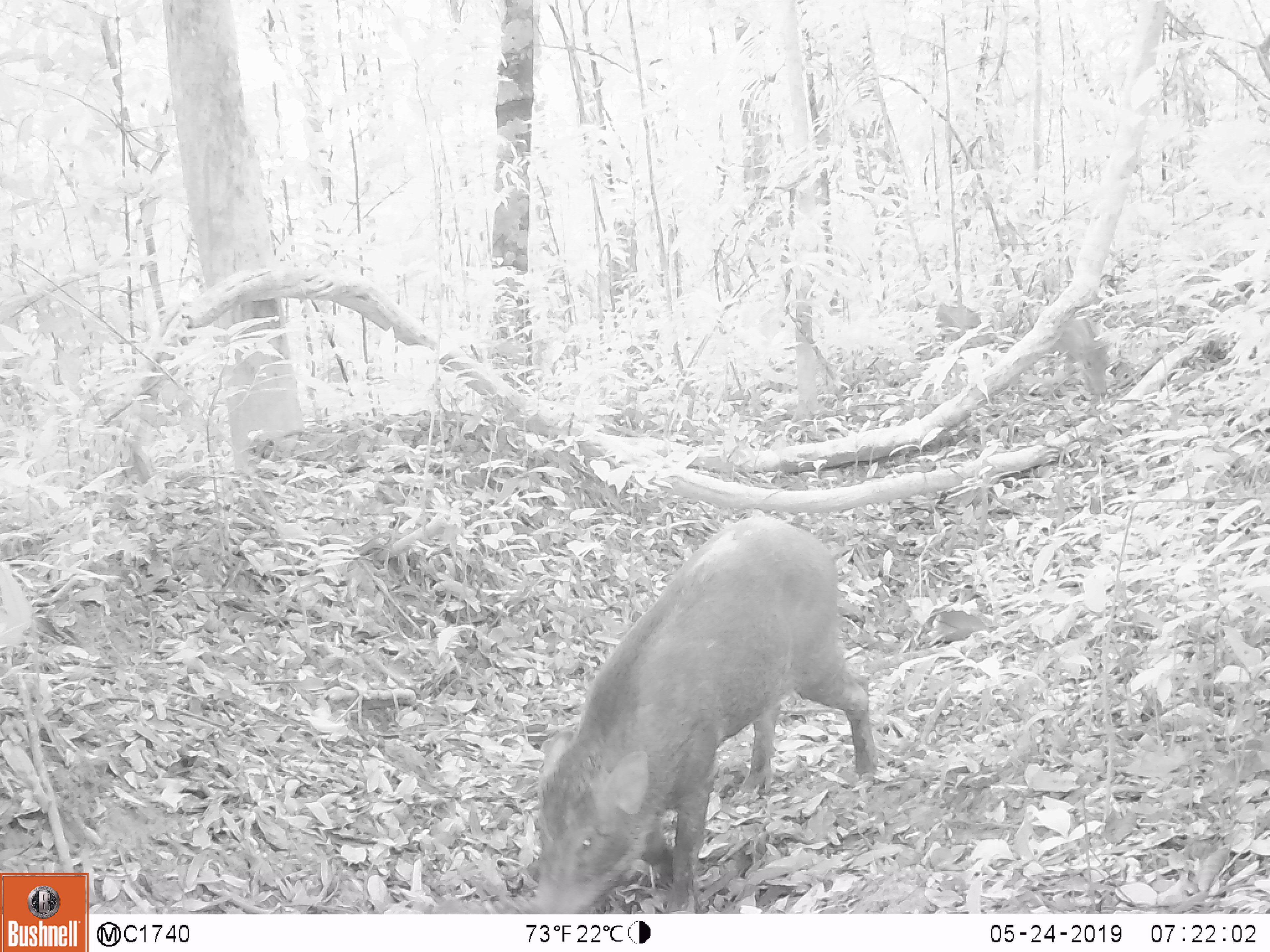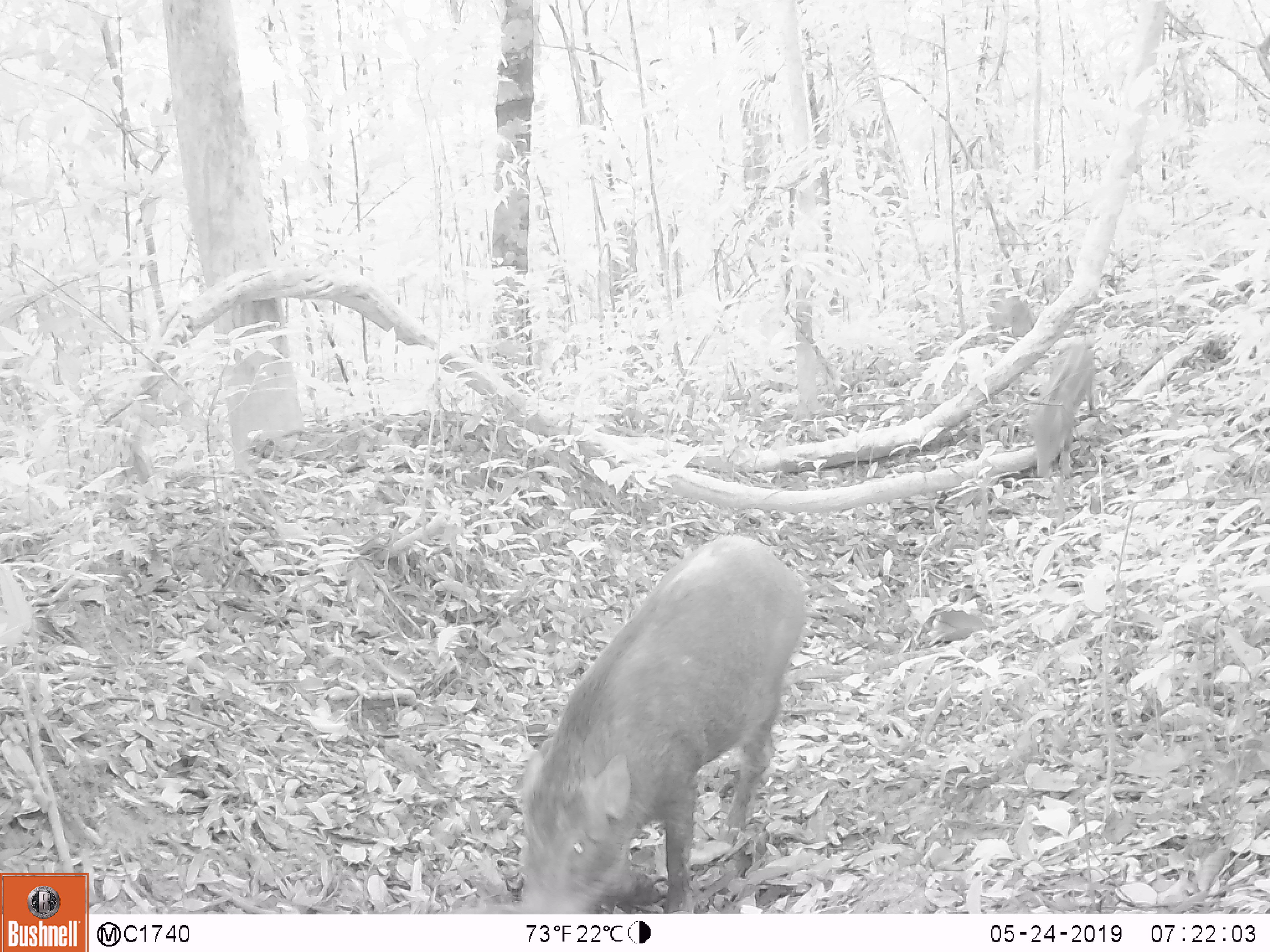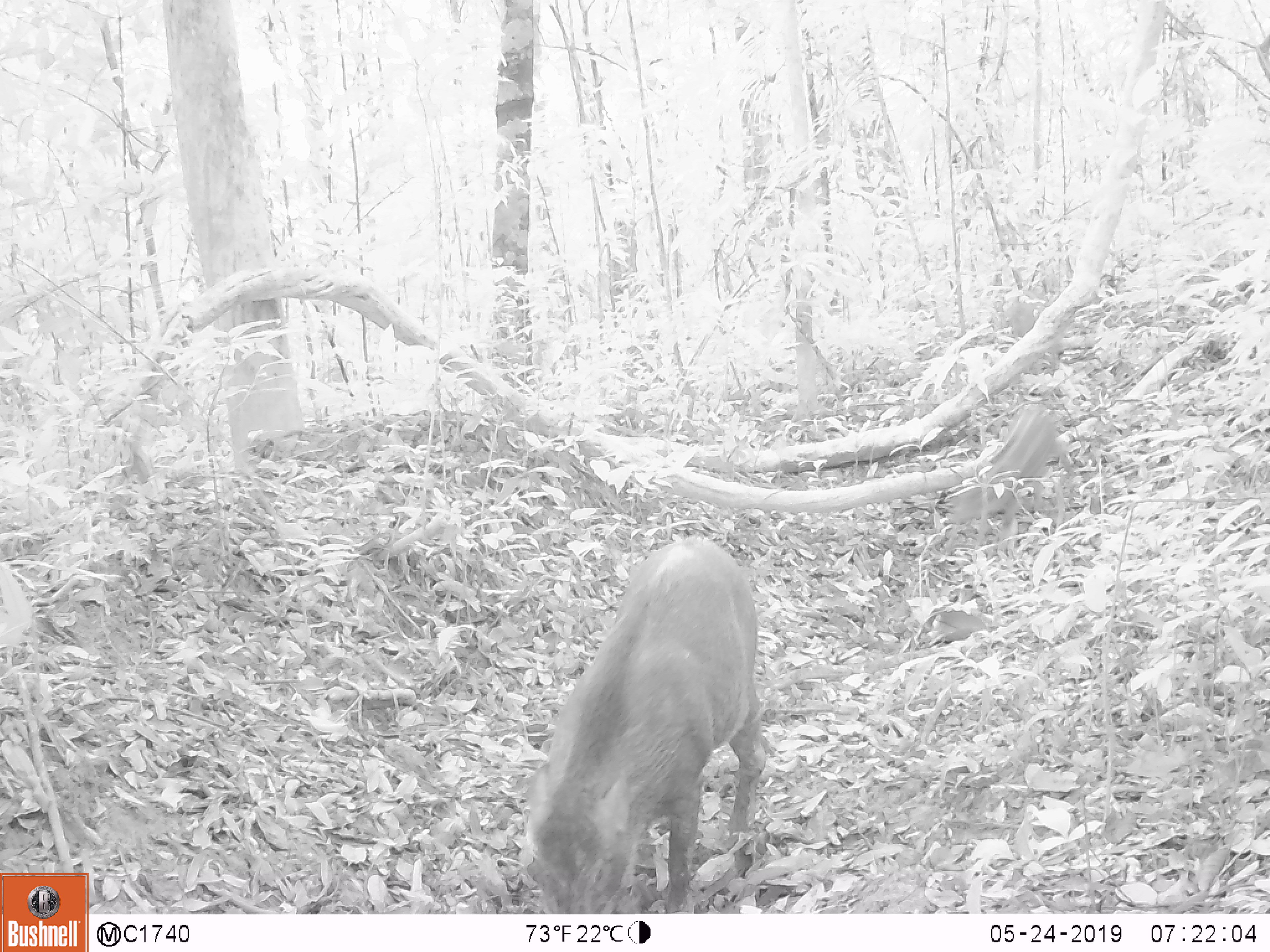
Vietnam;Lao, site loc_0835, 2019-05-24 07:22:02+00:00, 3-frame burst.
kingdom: Animalia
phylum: Chordata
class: Mammalia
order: Artiodactyla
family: Suidae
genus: Sus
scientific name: Sus scrofa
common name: eurasian wild pig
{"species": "eurasian wild pig (Sus scrofa)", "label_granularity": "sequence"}